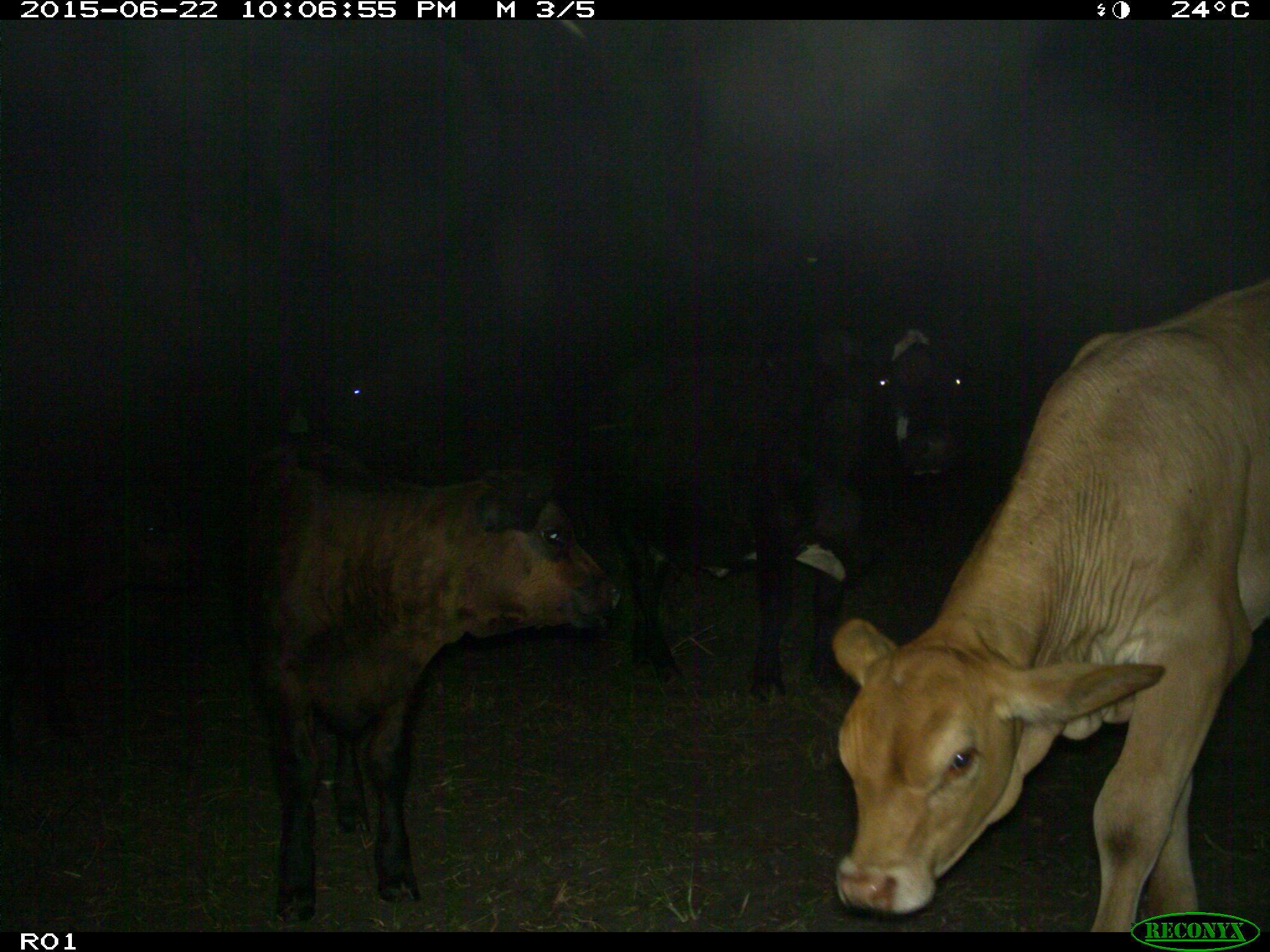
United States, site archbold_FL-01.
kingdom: Animalia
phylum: Chordata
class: Mammalia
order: Artiodactyla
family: Bovidae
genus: Bos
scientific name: Bos taurus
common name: domestic cow